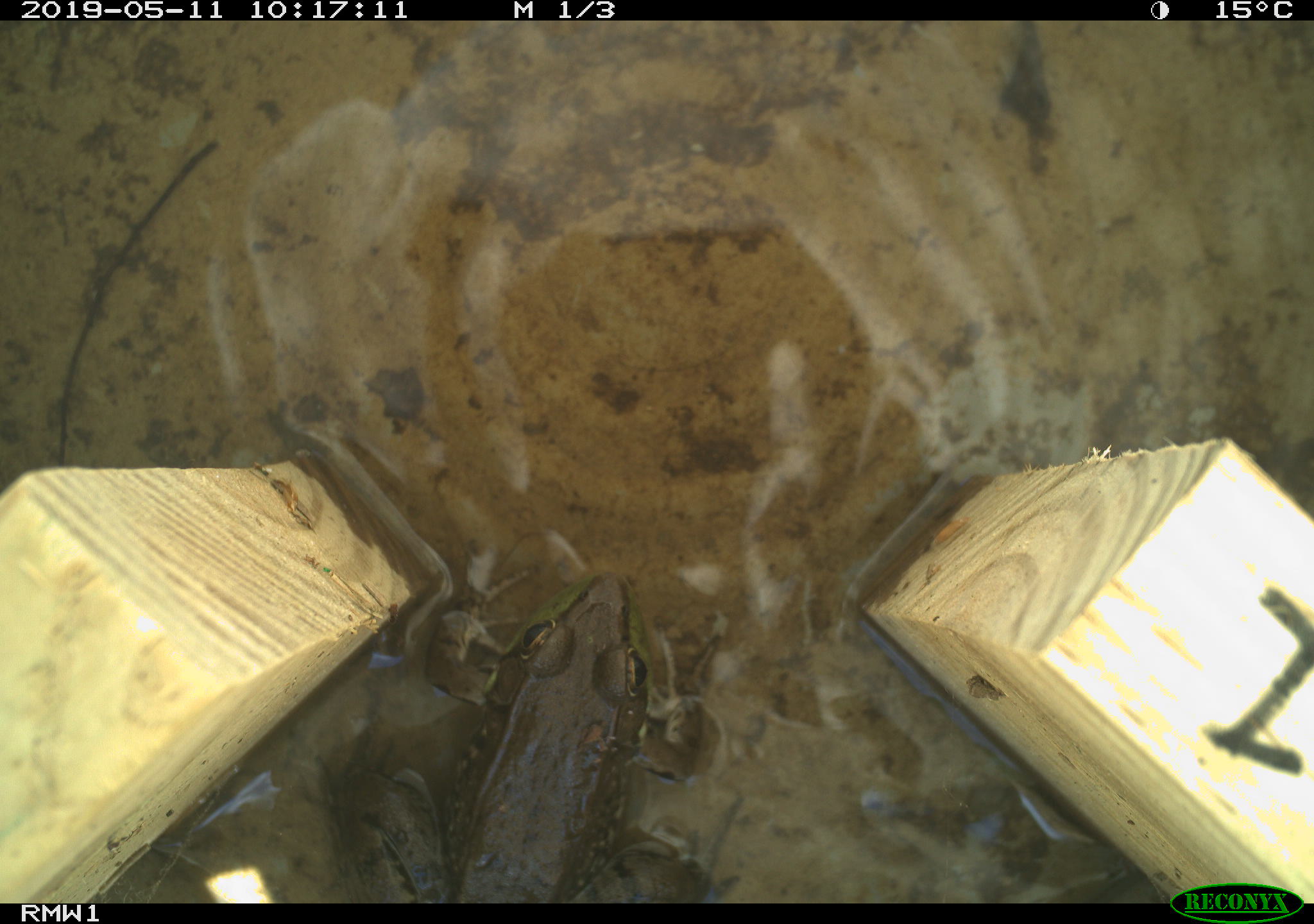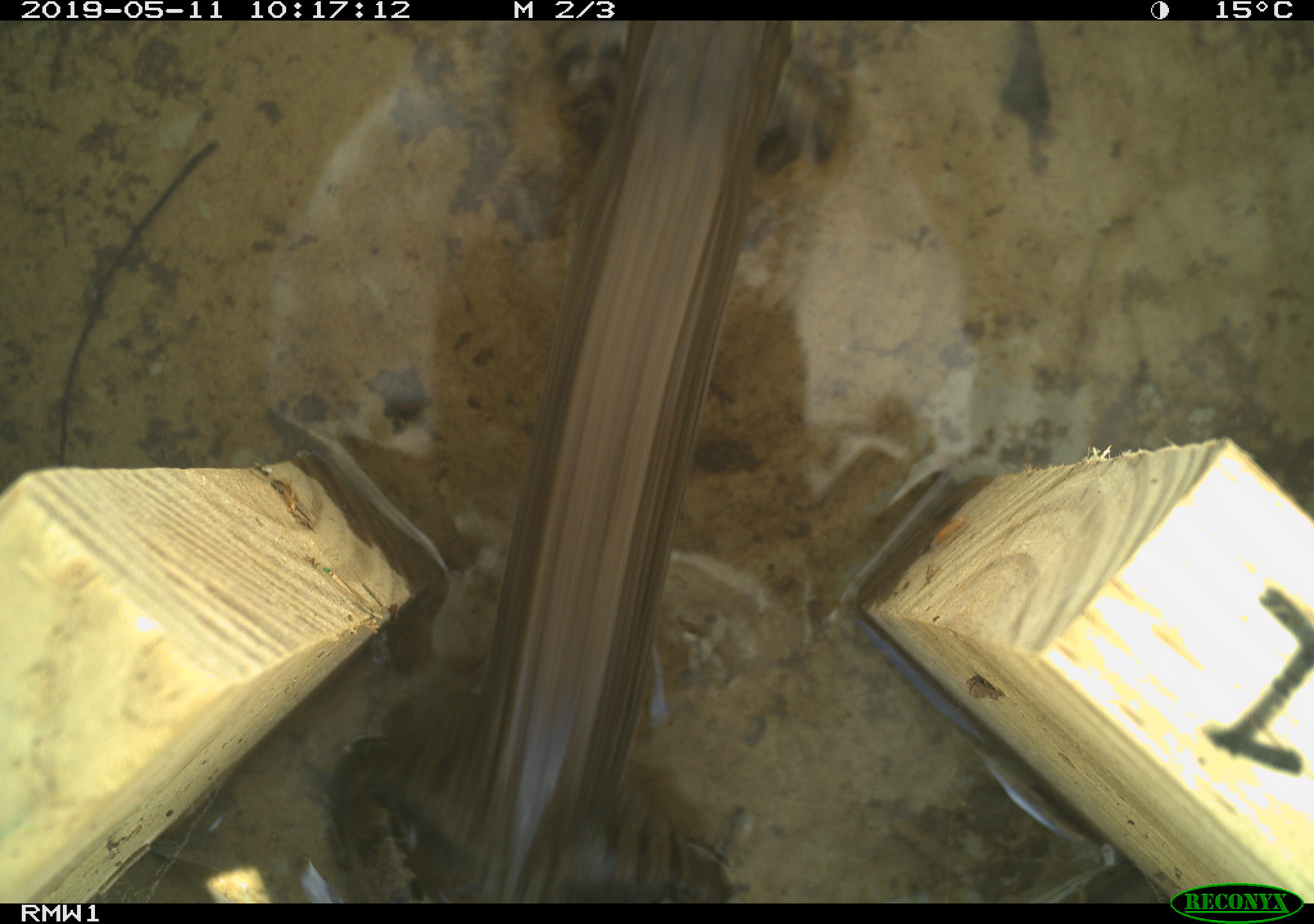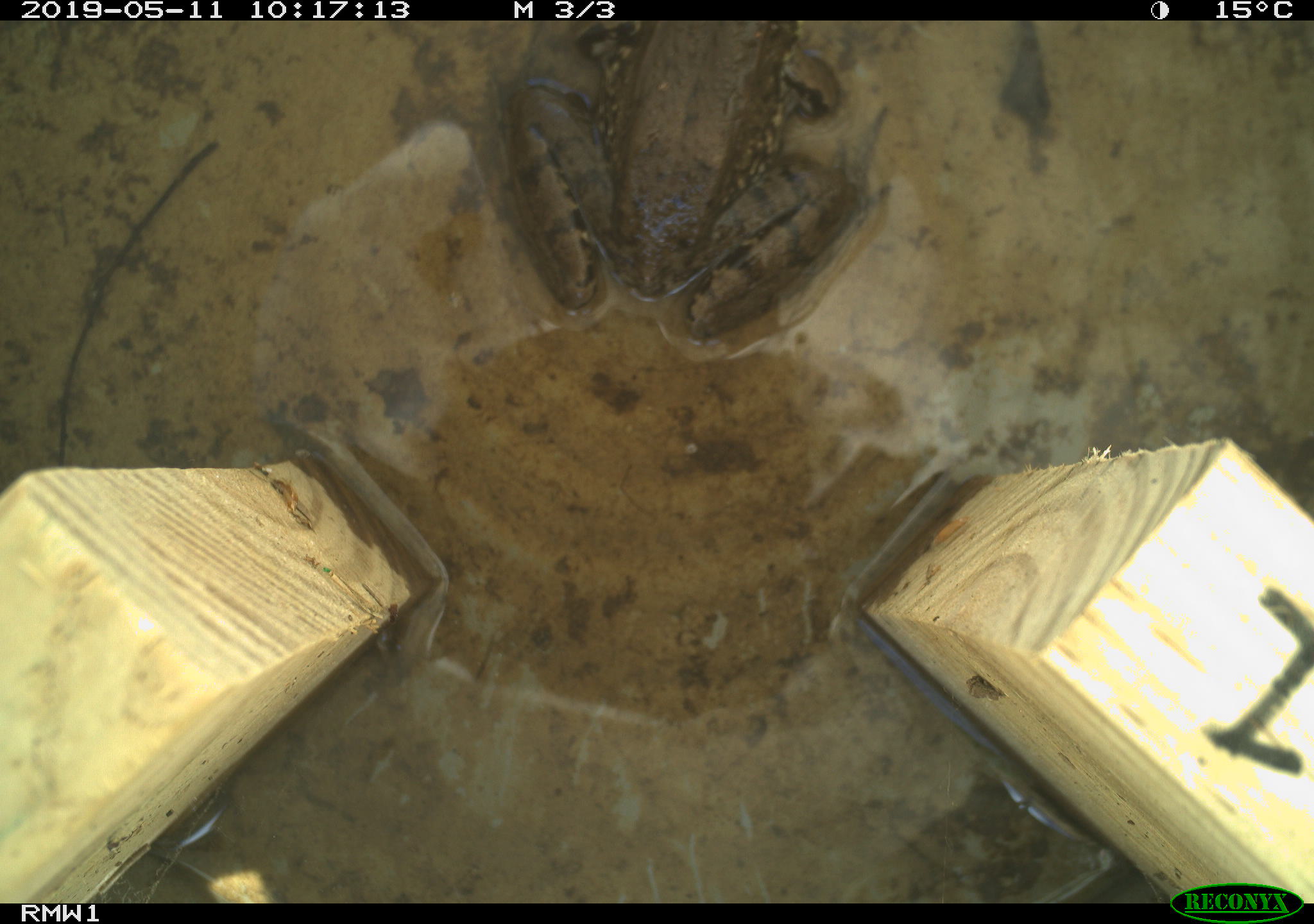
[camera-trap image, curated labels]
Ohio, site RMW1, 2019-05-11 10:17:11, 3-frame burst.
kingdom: Animalia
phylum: Chordata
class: Amphibia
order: Anura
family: Ranidae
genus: Lithobates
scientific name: Lithobates clamitans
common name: green frog